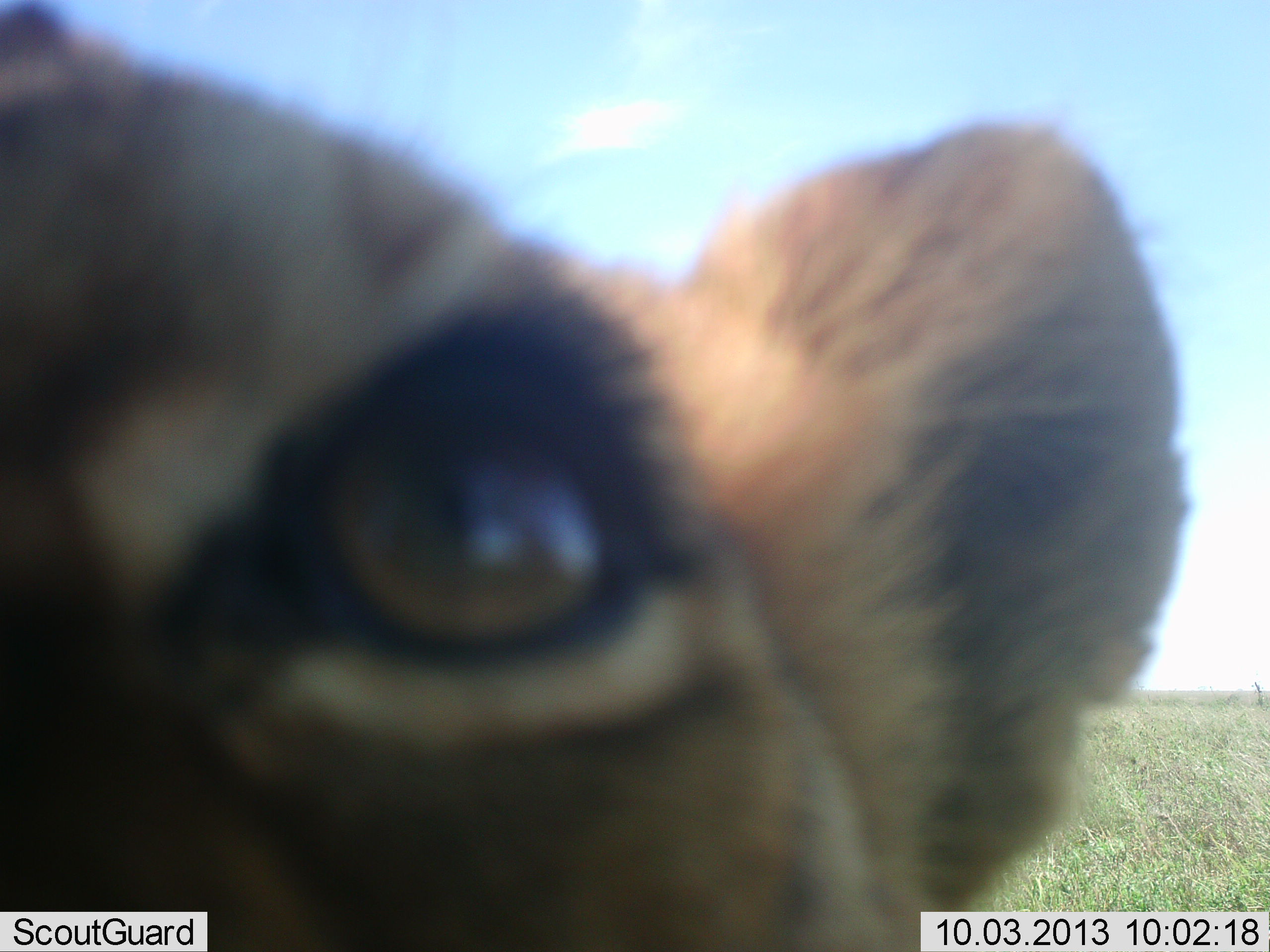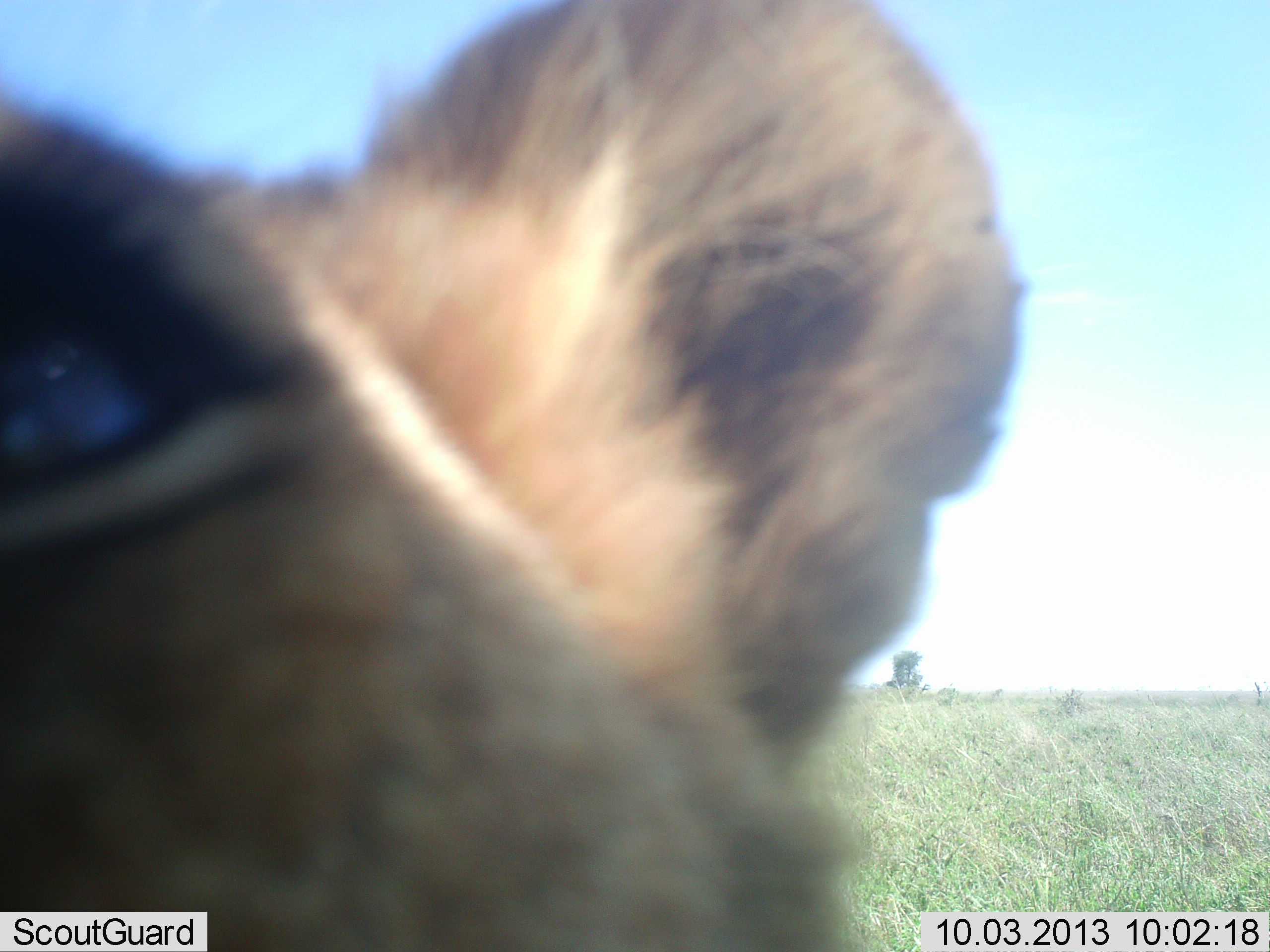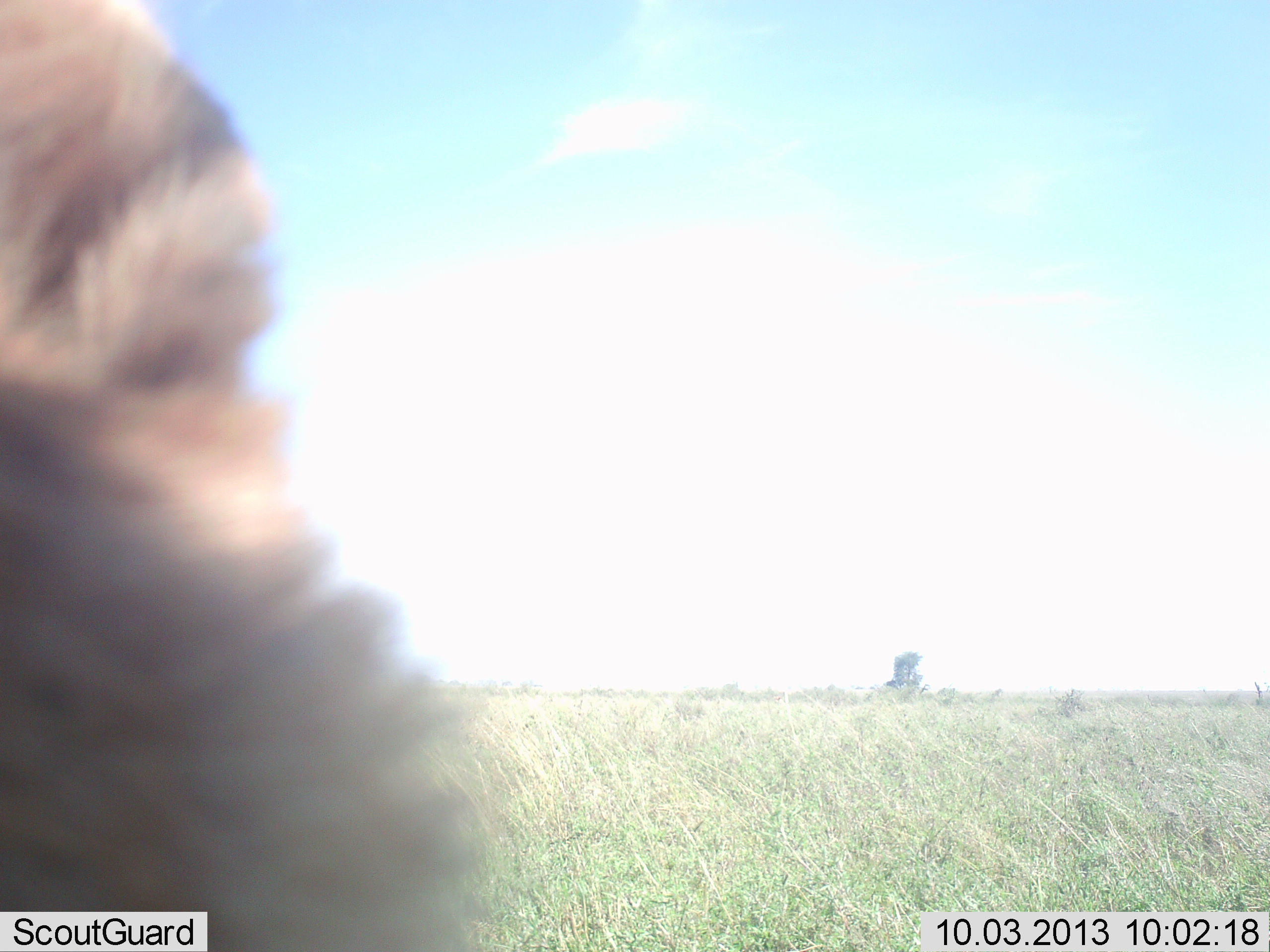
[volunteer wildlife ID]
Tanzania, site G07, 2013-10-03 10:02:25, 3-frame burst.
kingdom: Animalia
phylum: Chordata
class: Mammalia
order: Carnivora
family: Felidae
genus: Panthera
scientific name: Panthera leo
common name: lion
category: lionfemale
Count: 1.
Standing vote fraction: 50%.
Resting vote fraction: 0%.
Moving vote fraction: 10%.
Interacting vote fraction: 40%.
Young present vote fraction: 10%.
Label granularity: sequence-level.